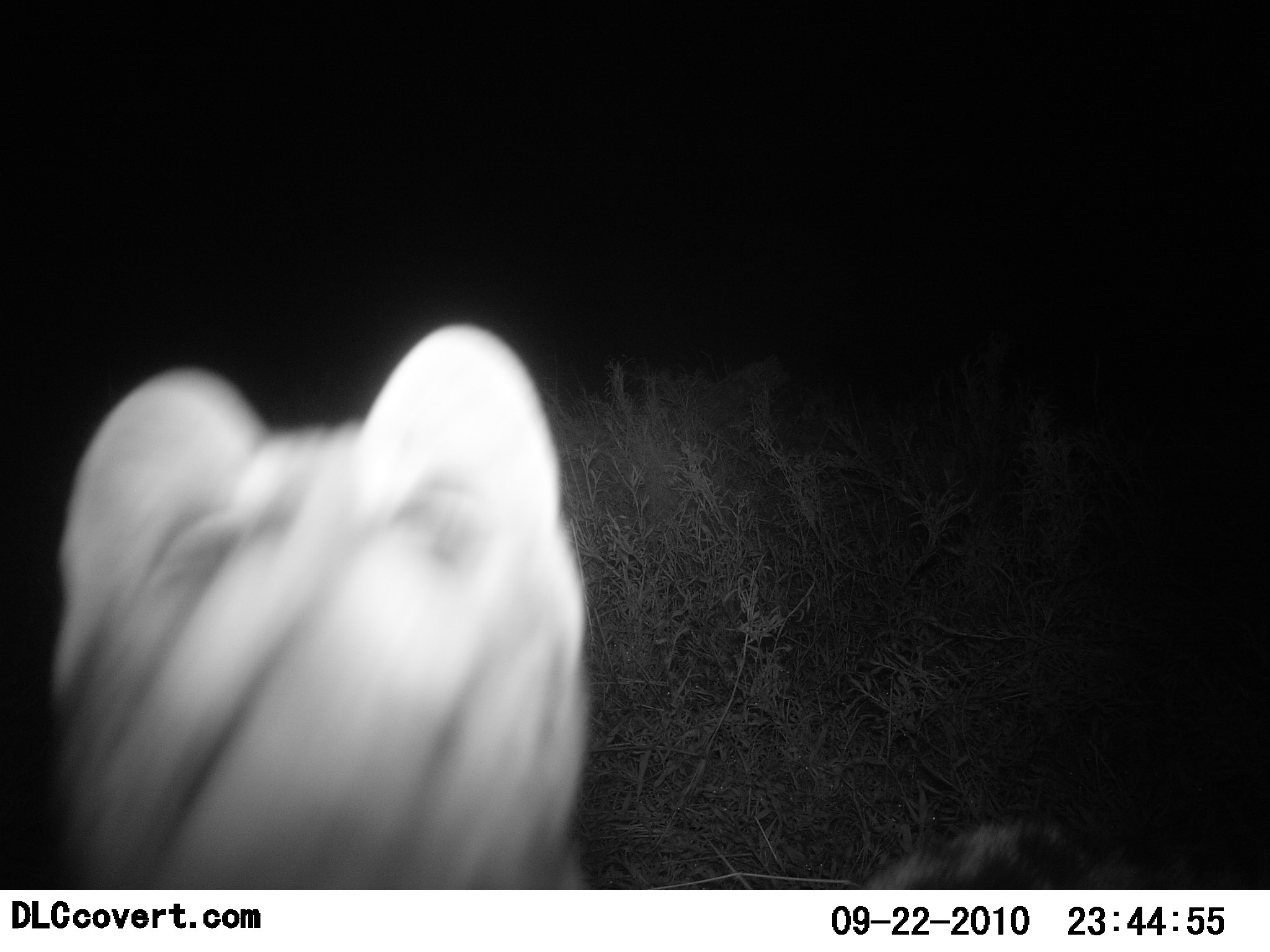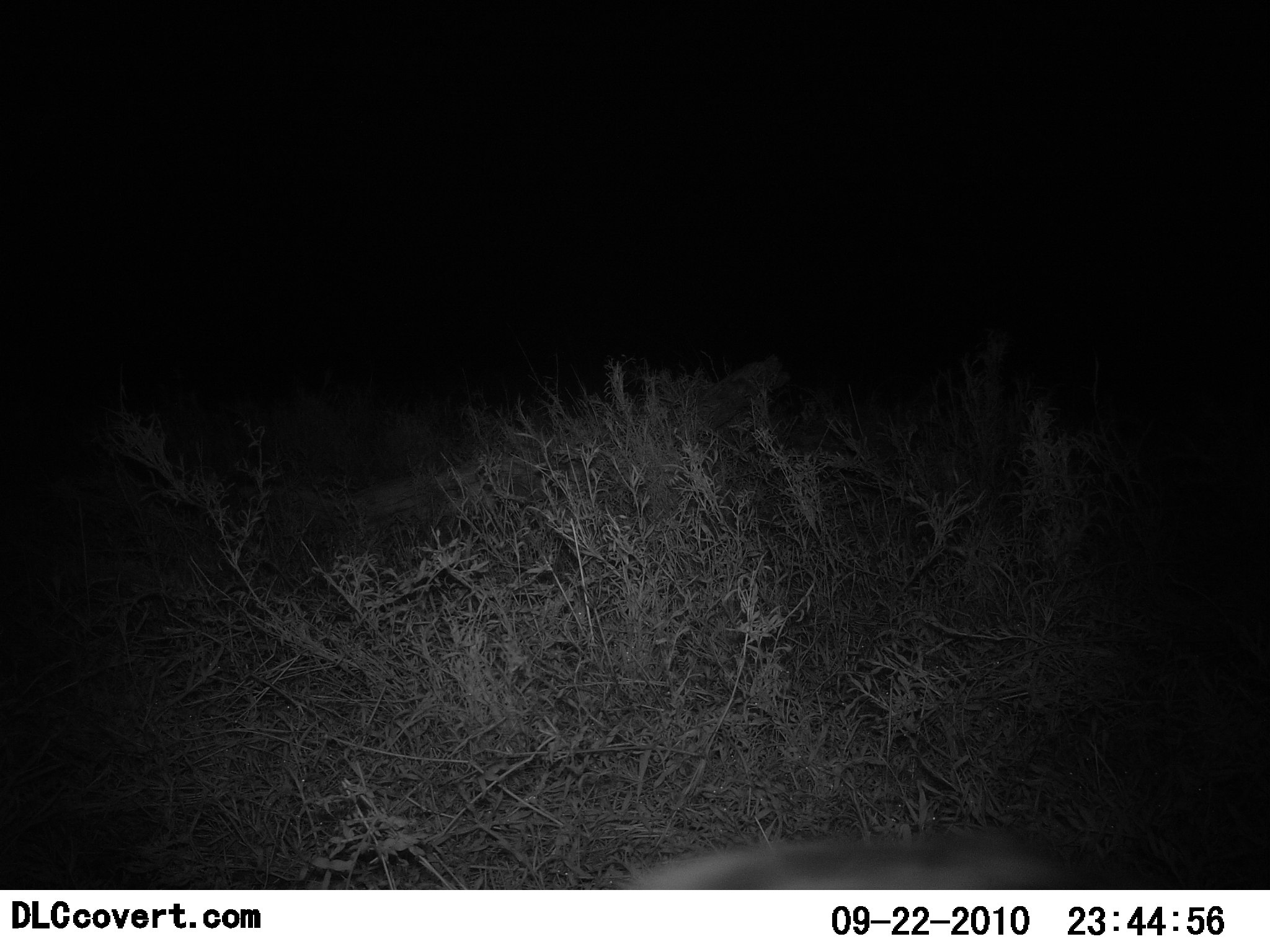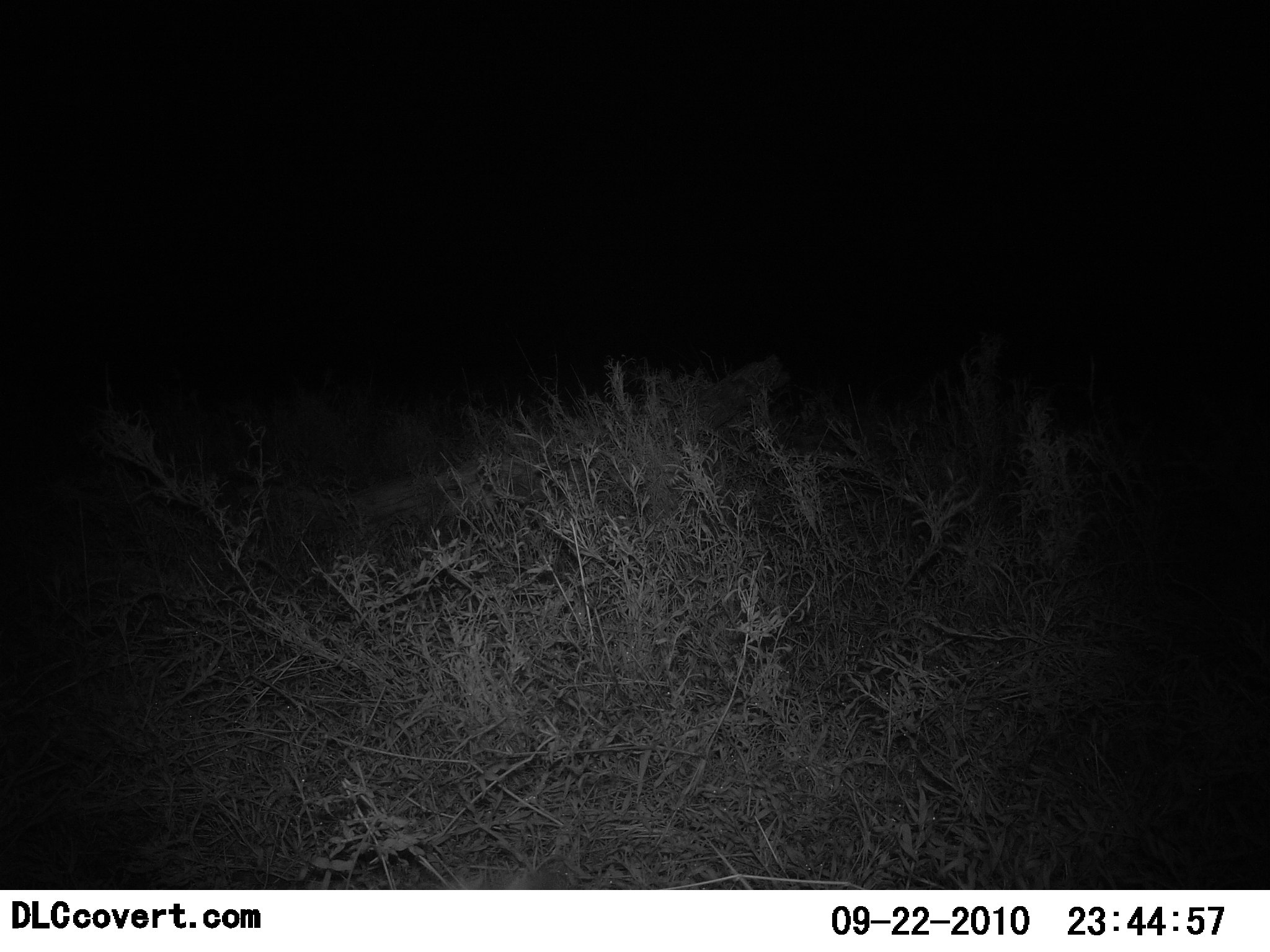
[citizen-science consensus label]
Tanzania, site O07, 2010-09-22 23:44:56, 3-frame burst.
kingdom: Animalia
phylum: Chordata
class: Mammalia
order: Carnivora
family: Viverridae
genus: Genetta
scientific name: Genetta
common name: genet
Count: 1.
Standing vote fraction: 50%.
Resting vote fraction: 0%.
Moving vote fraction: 50%.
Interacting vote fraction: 12%.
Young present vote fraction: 0%.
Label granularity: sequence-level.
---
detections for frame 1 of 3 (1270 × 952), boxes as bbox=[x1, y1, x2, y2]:
animal: bbox=[51, 323, 593, 891]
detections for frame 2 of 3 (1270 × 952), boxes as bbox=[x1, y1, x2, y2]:
animal: bbox=[619, 840, 1051, 891]